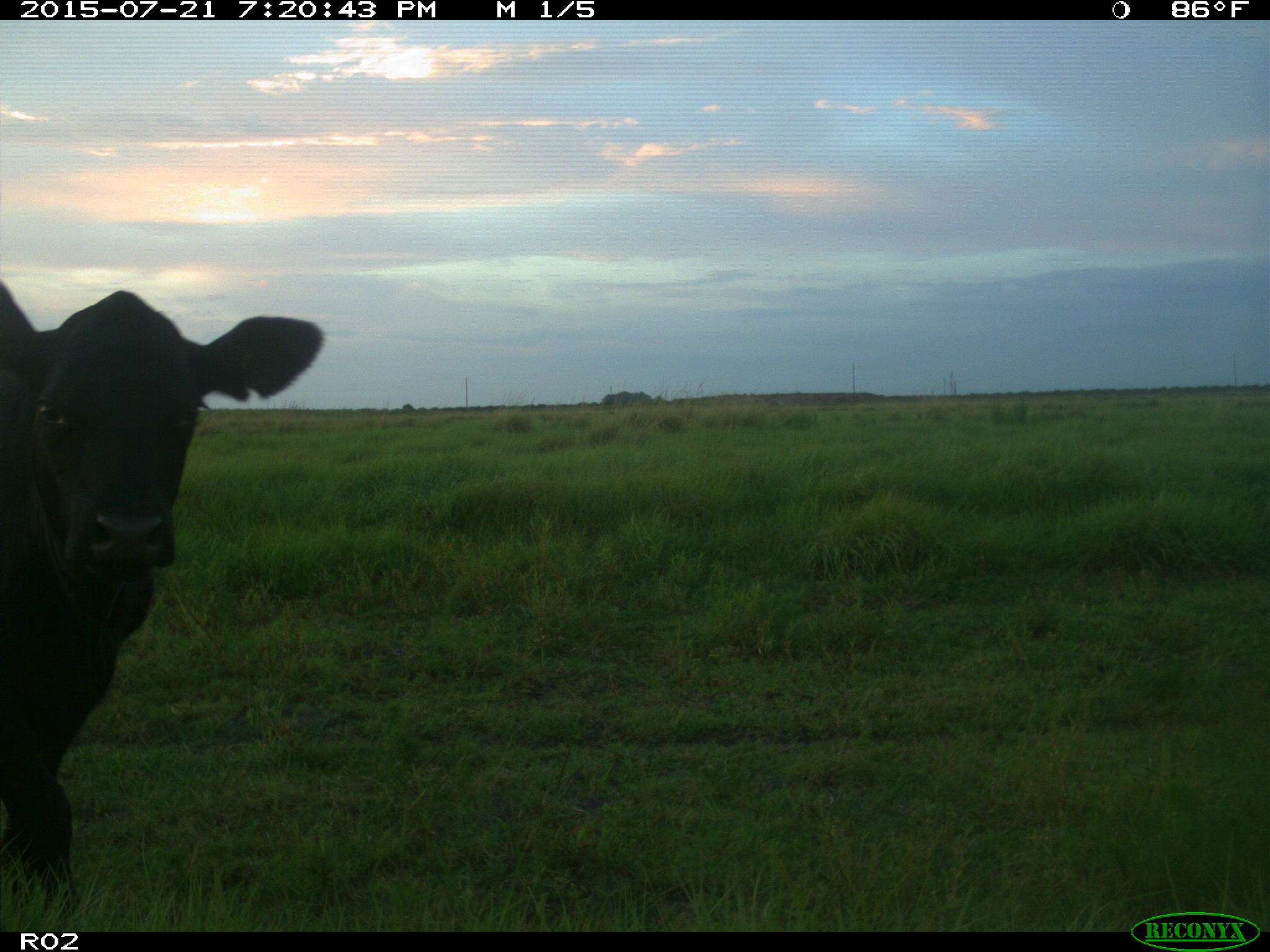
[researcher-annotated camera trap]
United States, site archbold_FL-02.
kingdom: Animalia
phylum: Chordata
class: Mammalia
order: Artiodactyla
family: Bovidae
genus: Bos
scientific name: Bos taurus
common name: domestic cow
Bos taurus (domestic cow).